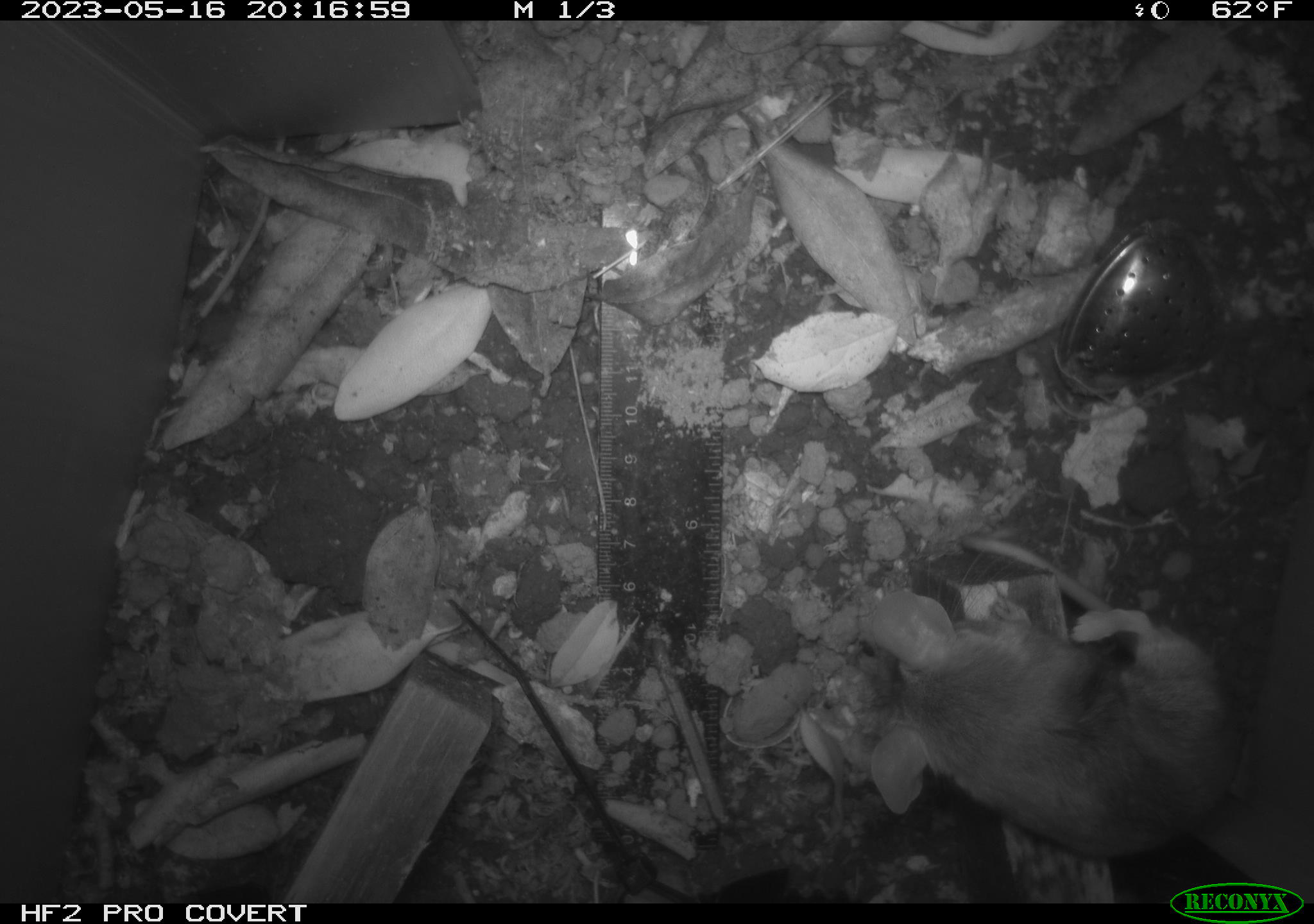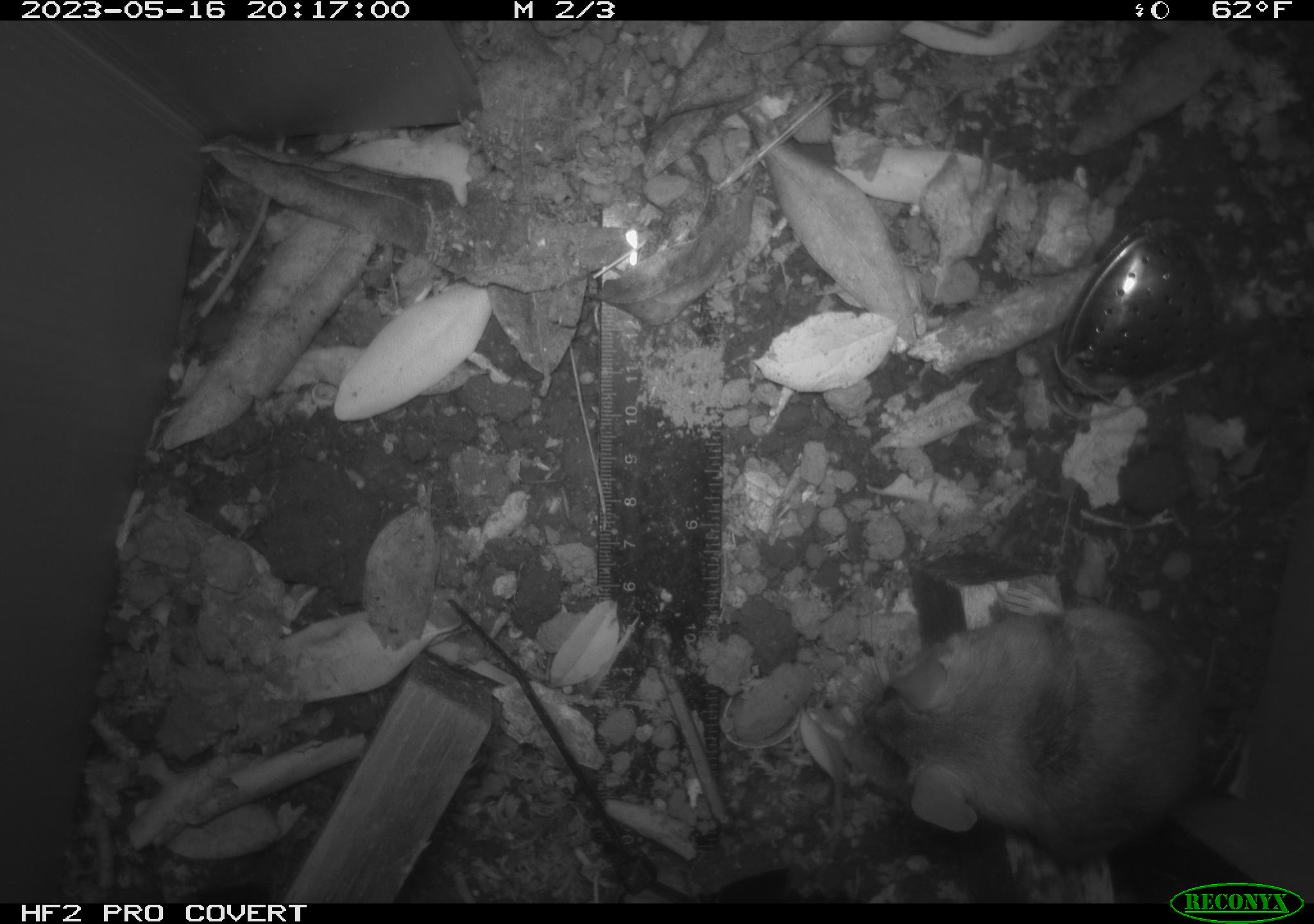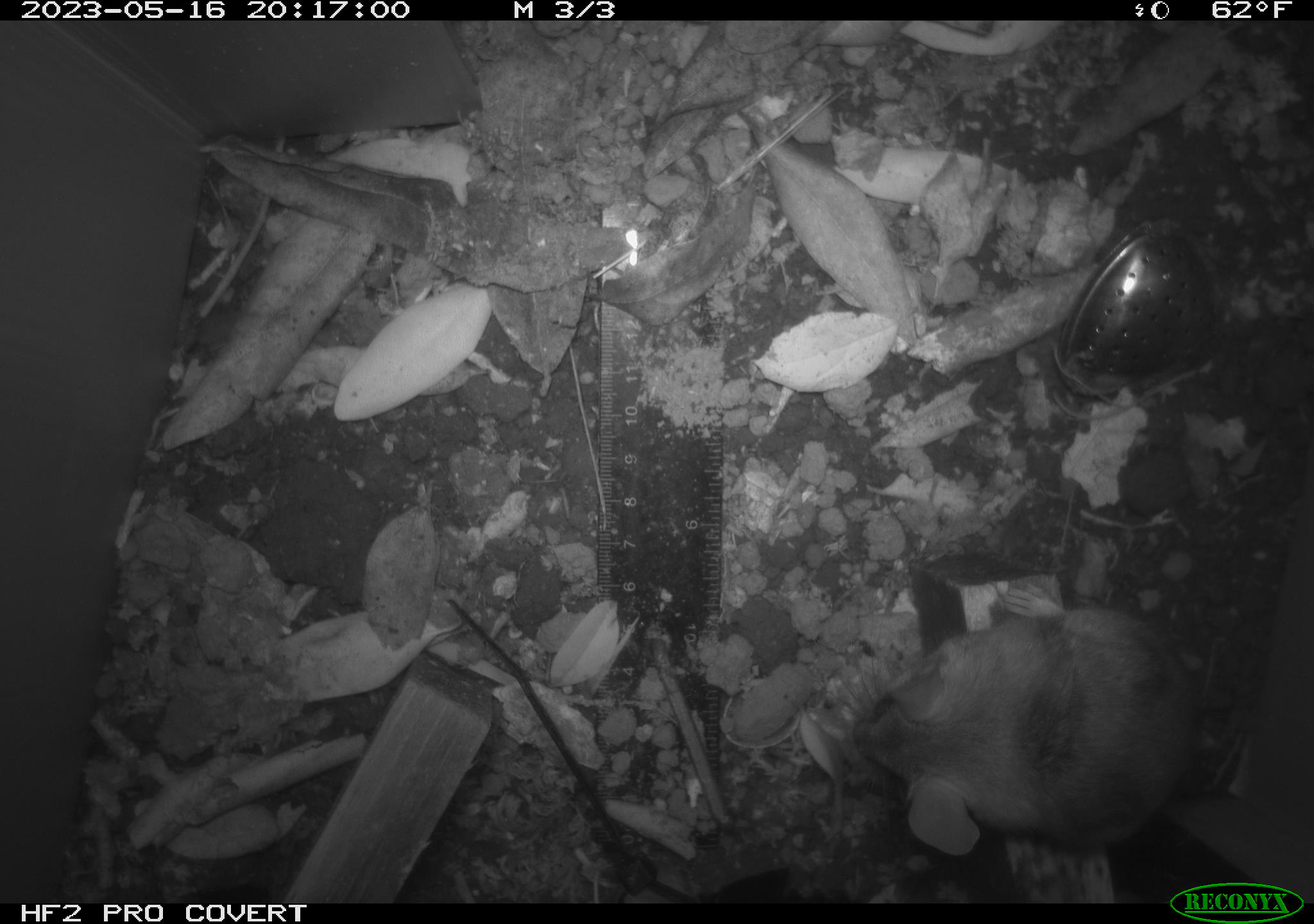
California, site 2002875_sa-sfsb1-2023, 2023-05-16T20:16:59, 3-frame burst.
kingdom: Animalia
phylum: Chordata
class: Mammalia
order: Rodentia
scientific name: Rodentia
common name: mouse species